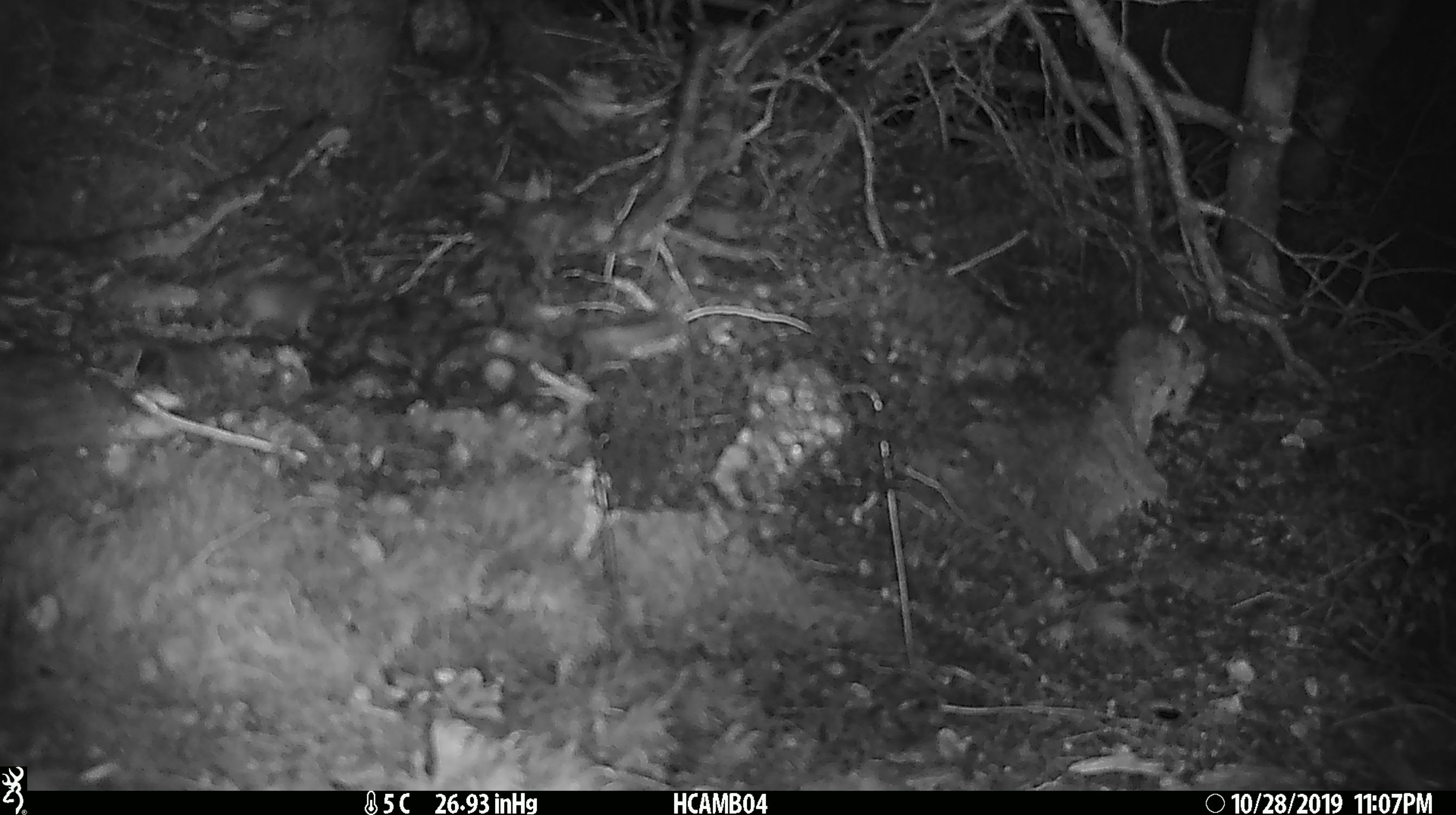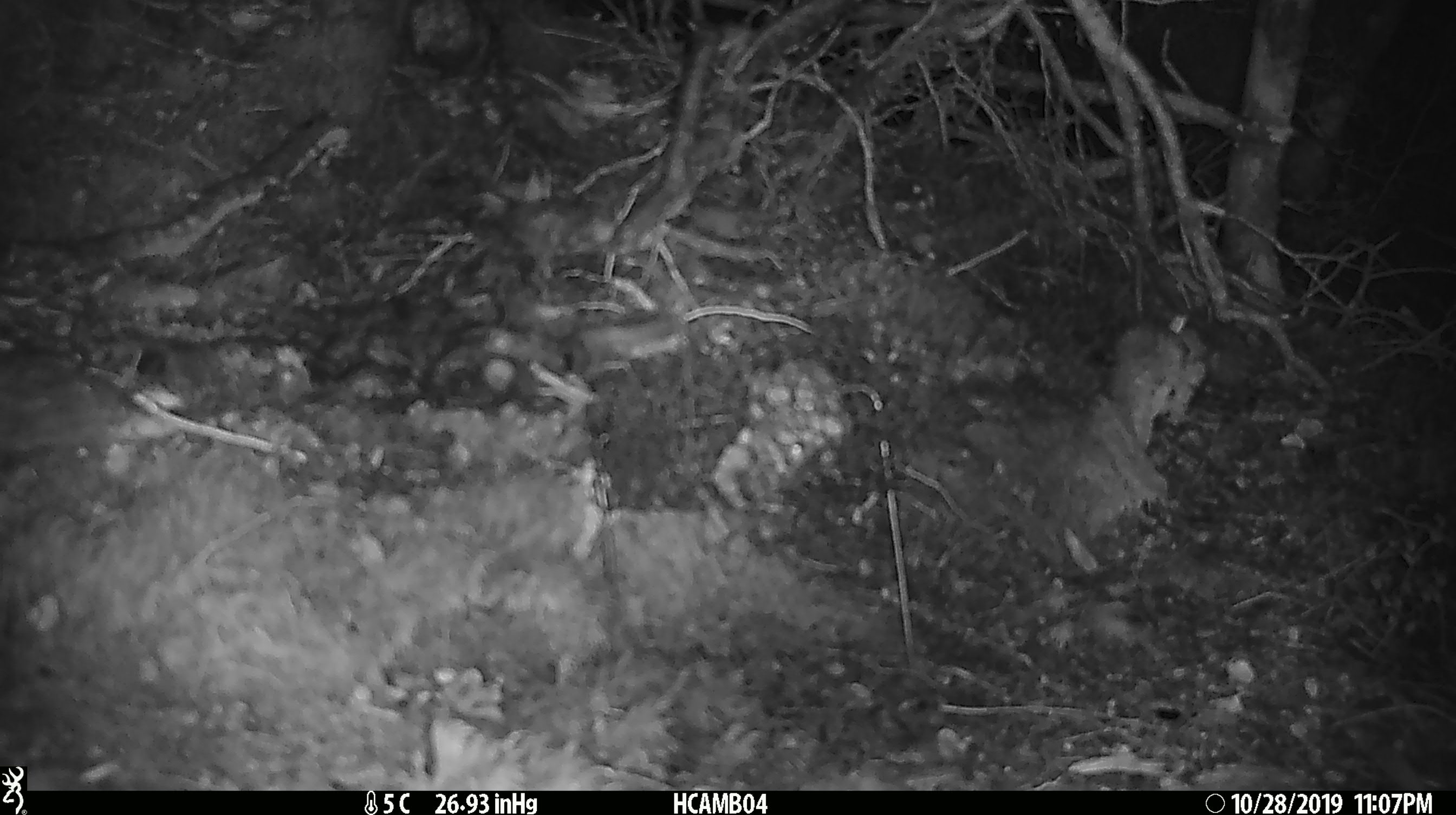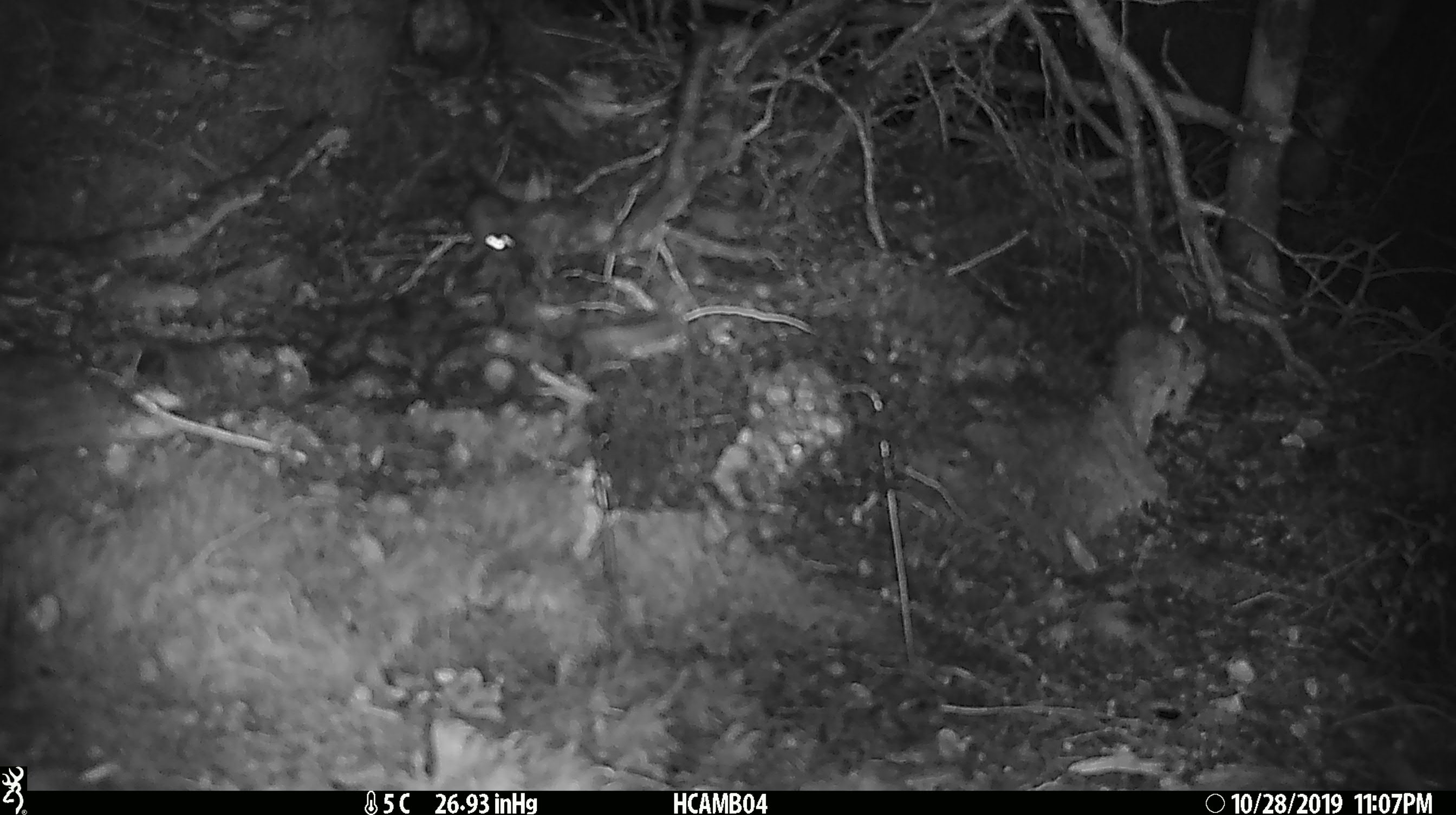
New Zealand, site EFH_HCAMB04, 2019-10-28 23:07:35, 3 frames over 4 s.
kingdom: Animalia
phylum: Chordata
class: Mammalia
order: Rodentia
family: Muridae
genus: Mus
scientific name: Mus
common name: mouse